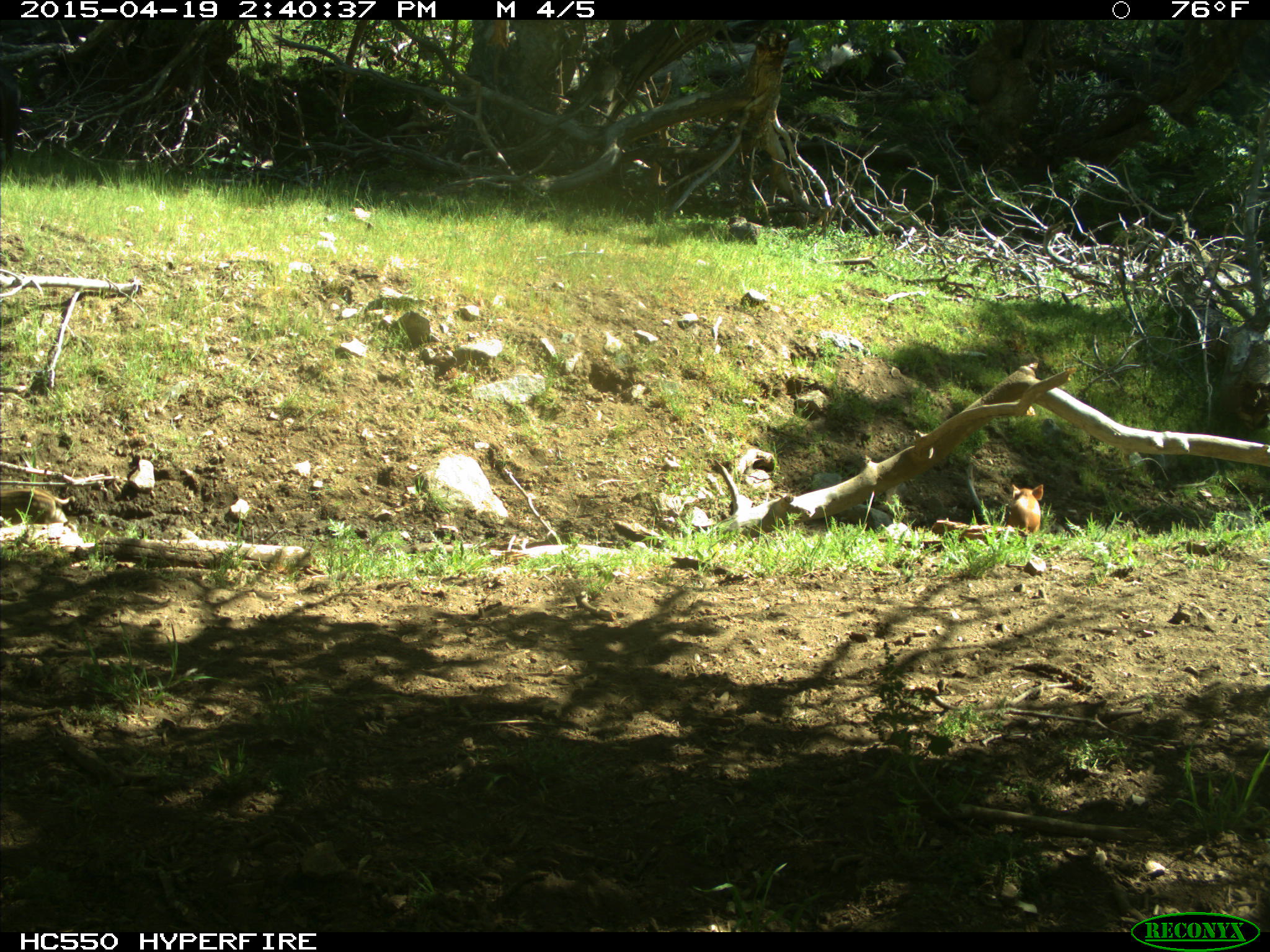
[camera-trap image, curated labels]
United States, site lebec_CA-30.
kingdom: Animalia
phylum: Chordata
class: Mammalia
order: Artiodactyla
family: Suidae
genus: Sus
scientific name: Sus scrofa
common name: wild boar